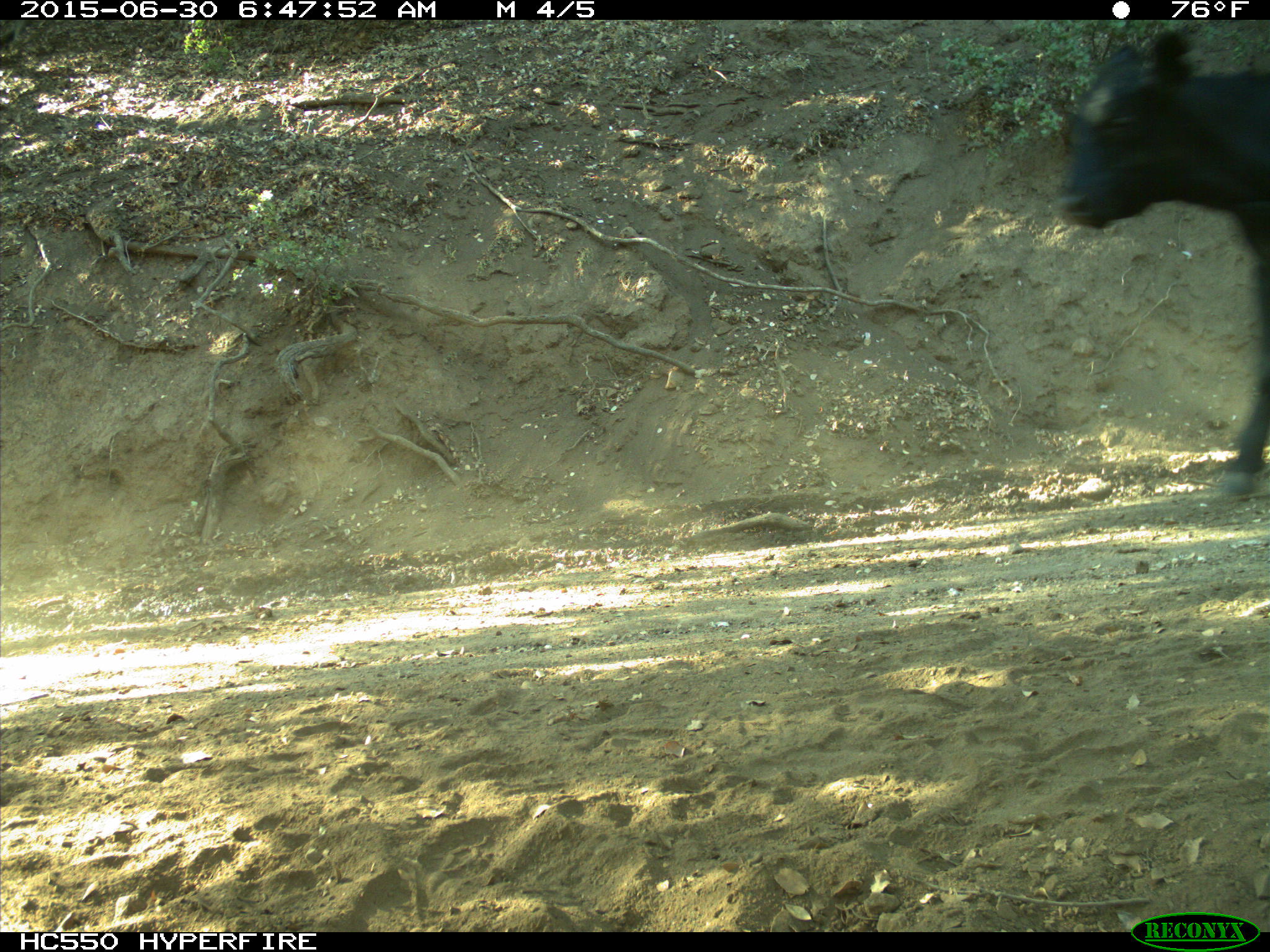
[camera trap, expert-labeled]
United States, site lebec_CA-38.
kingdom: Animalia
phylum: Chordata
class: Mammalia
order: Artiodactyla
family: Bovidae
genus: Bos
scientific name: Bos taurus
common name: domestic cow